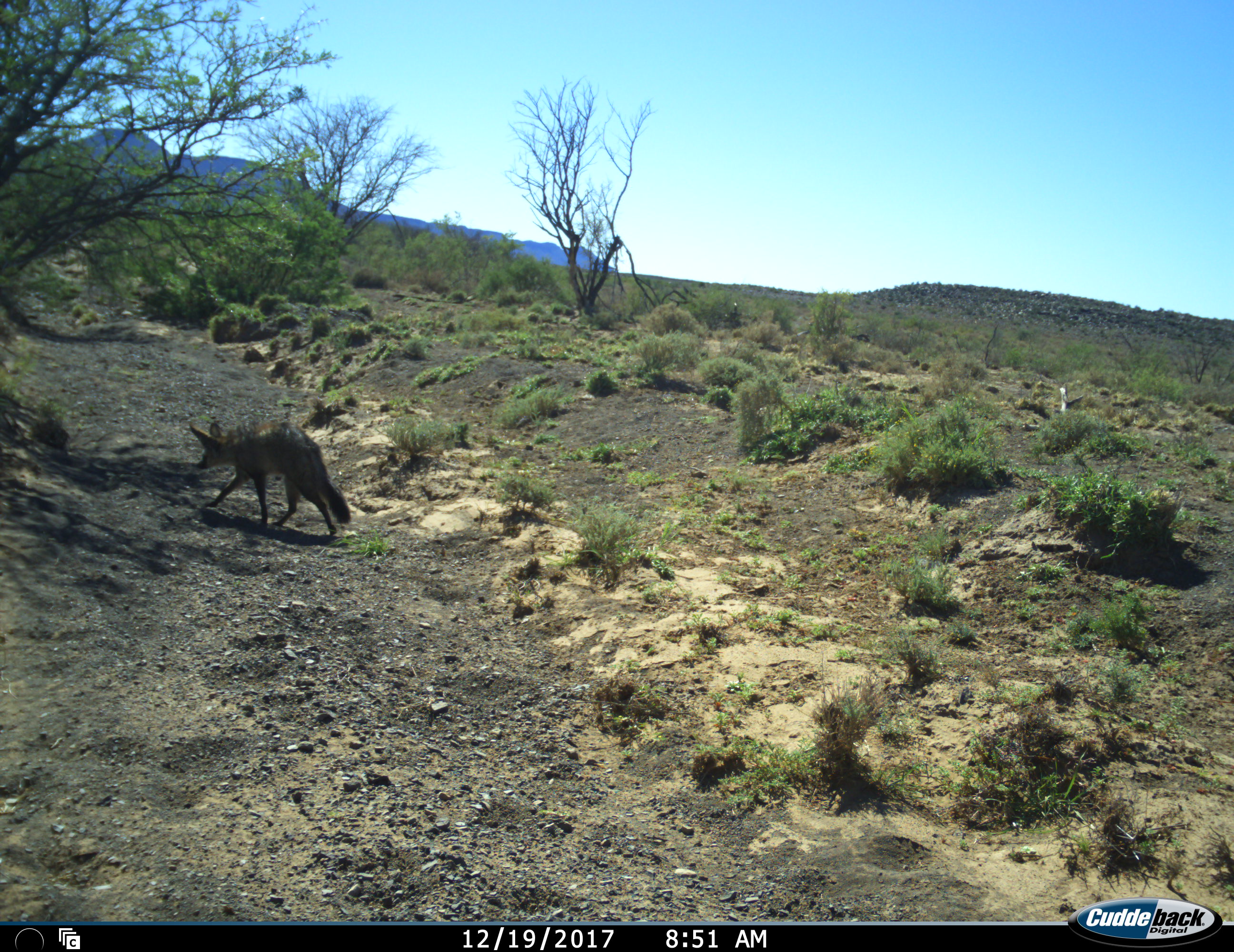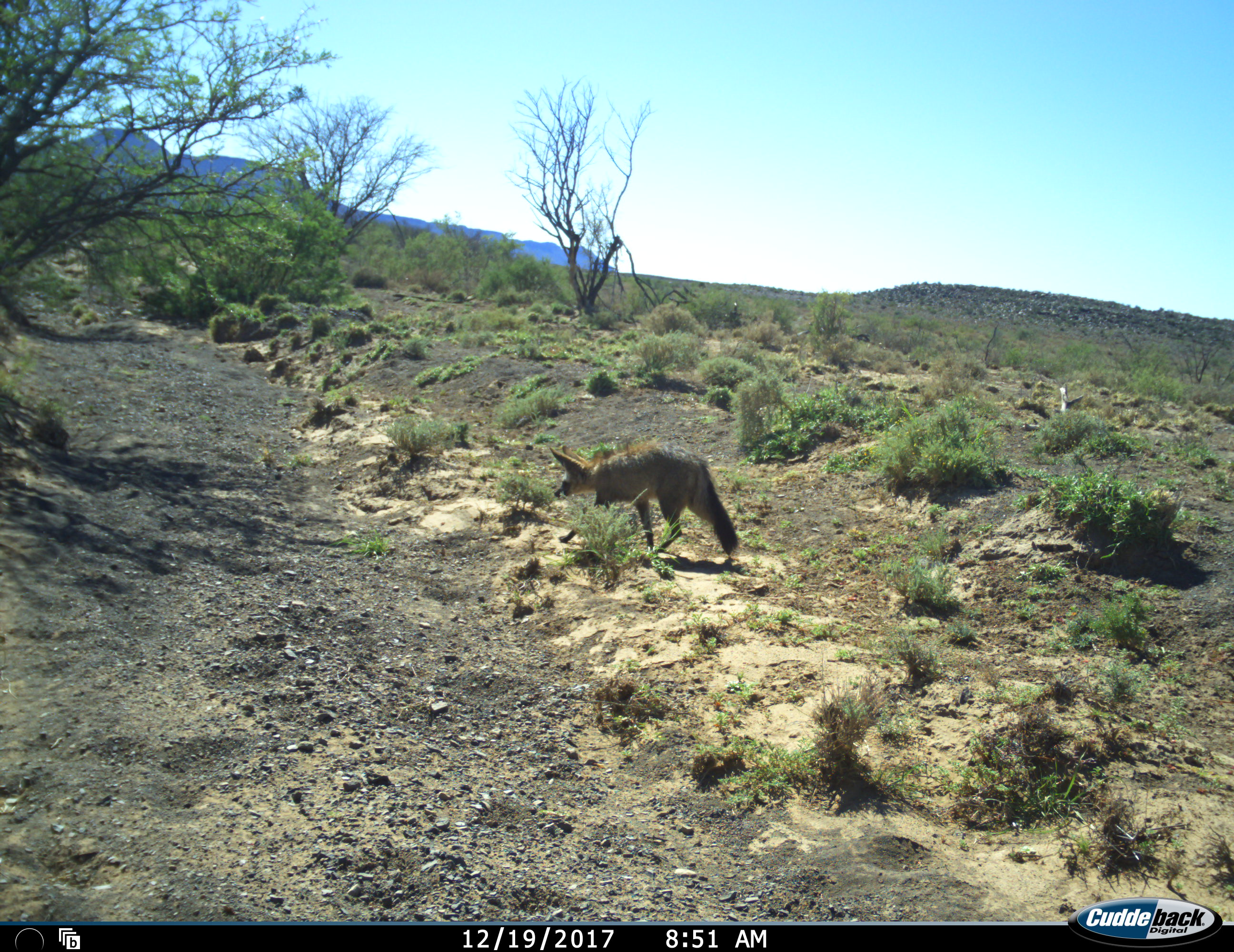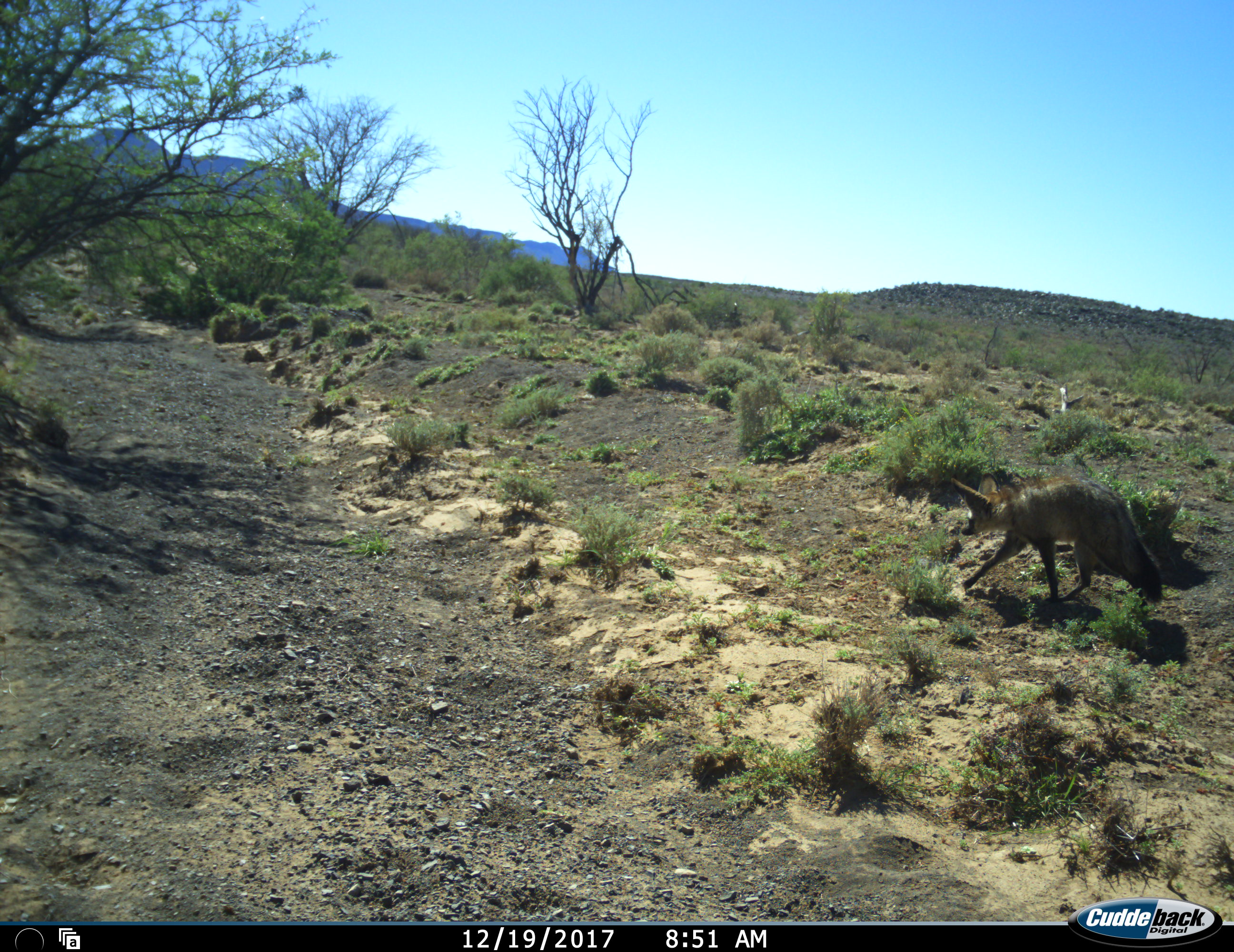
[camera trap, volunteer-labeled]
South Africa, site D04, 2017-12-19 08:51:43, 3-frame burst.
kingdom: Animalia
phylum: Chordata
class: Mammalia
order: Carnivora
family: Canidae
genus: Otocyon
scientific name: Otocyon megalotis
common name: bat-eared fox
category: foxbateared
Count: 1.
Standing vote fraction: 0%.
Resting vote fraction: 0%.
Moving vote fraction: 100%.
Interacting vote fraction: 0%.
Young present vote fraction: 0%.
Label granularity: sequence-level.